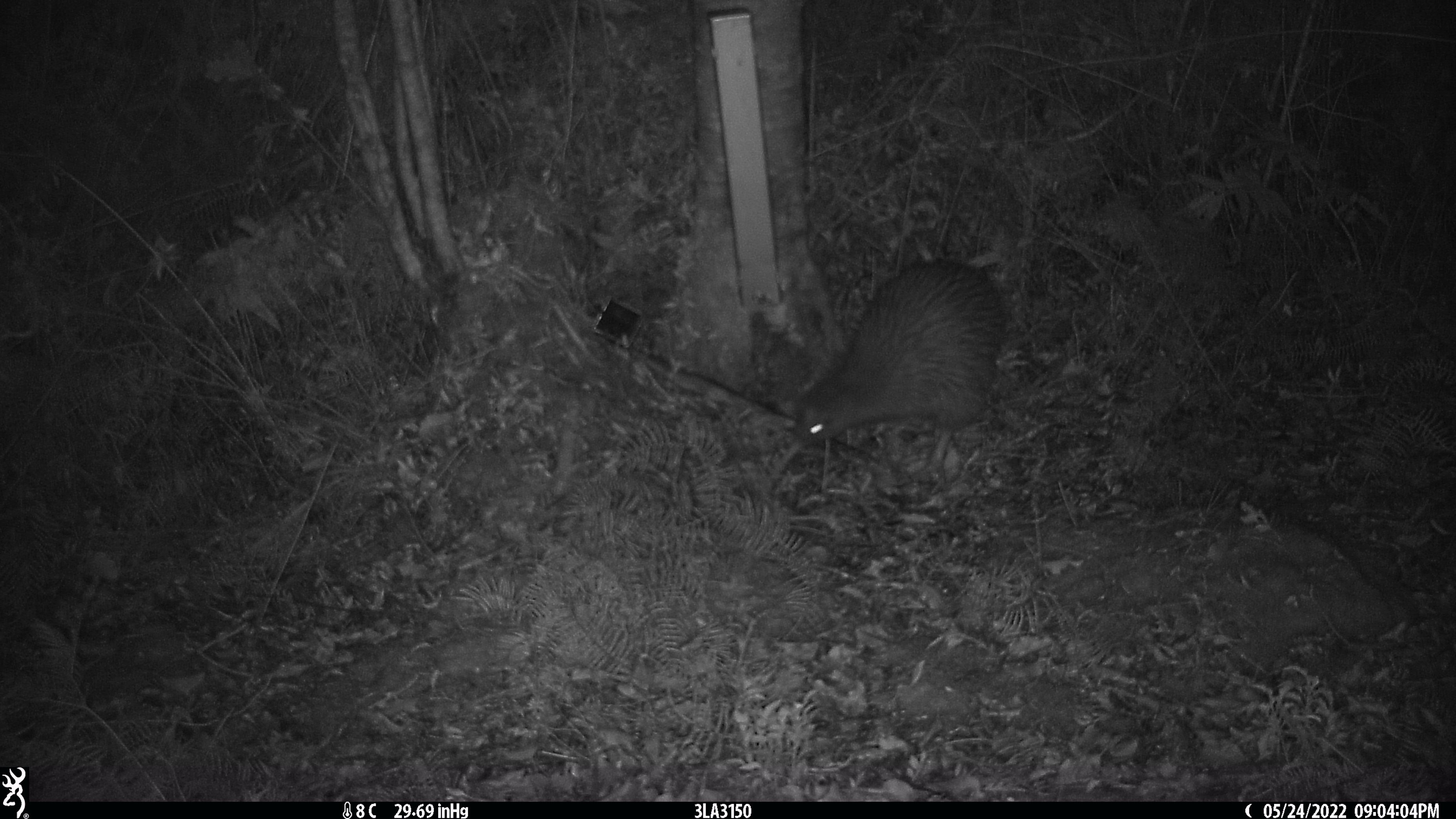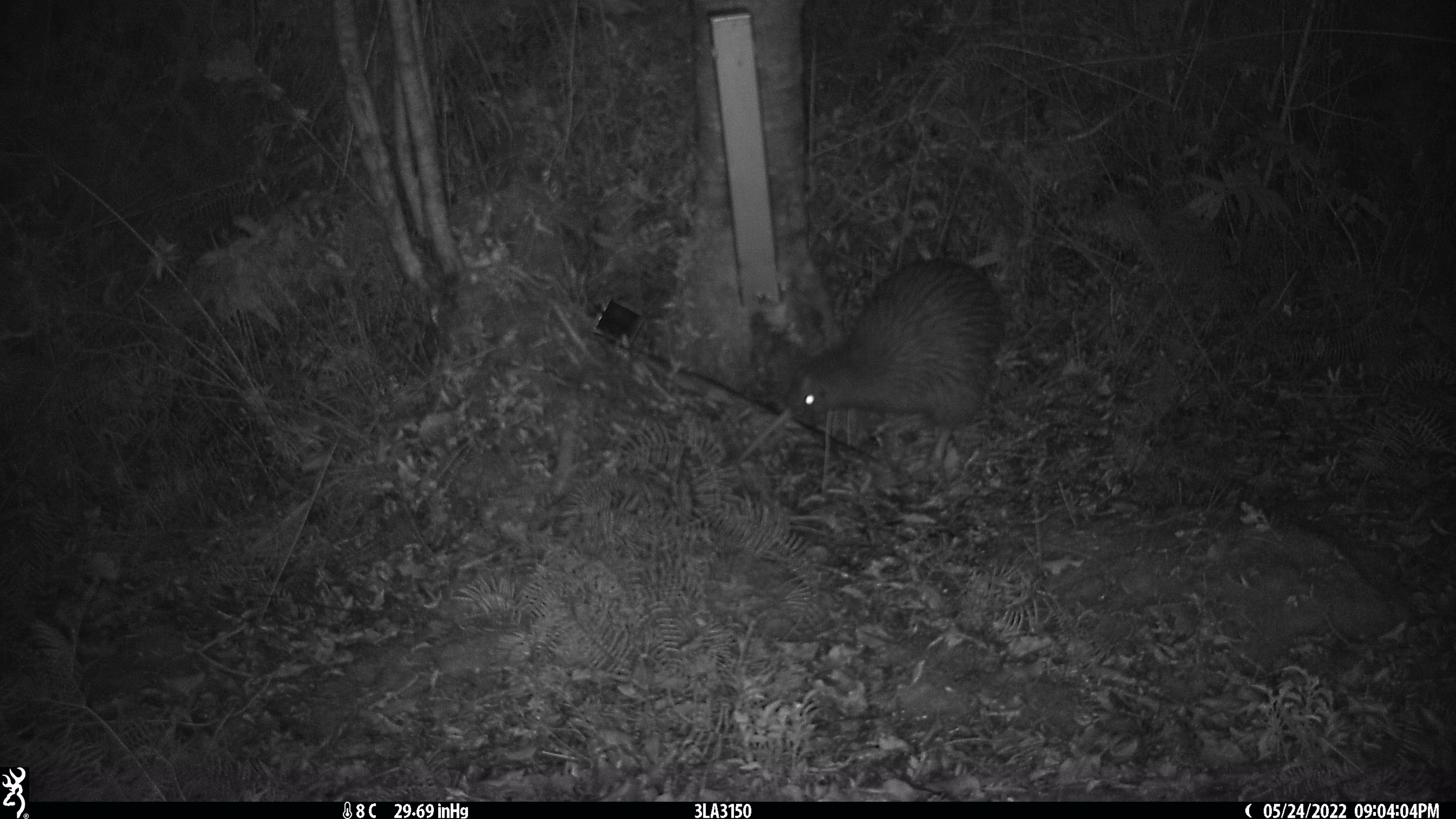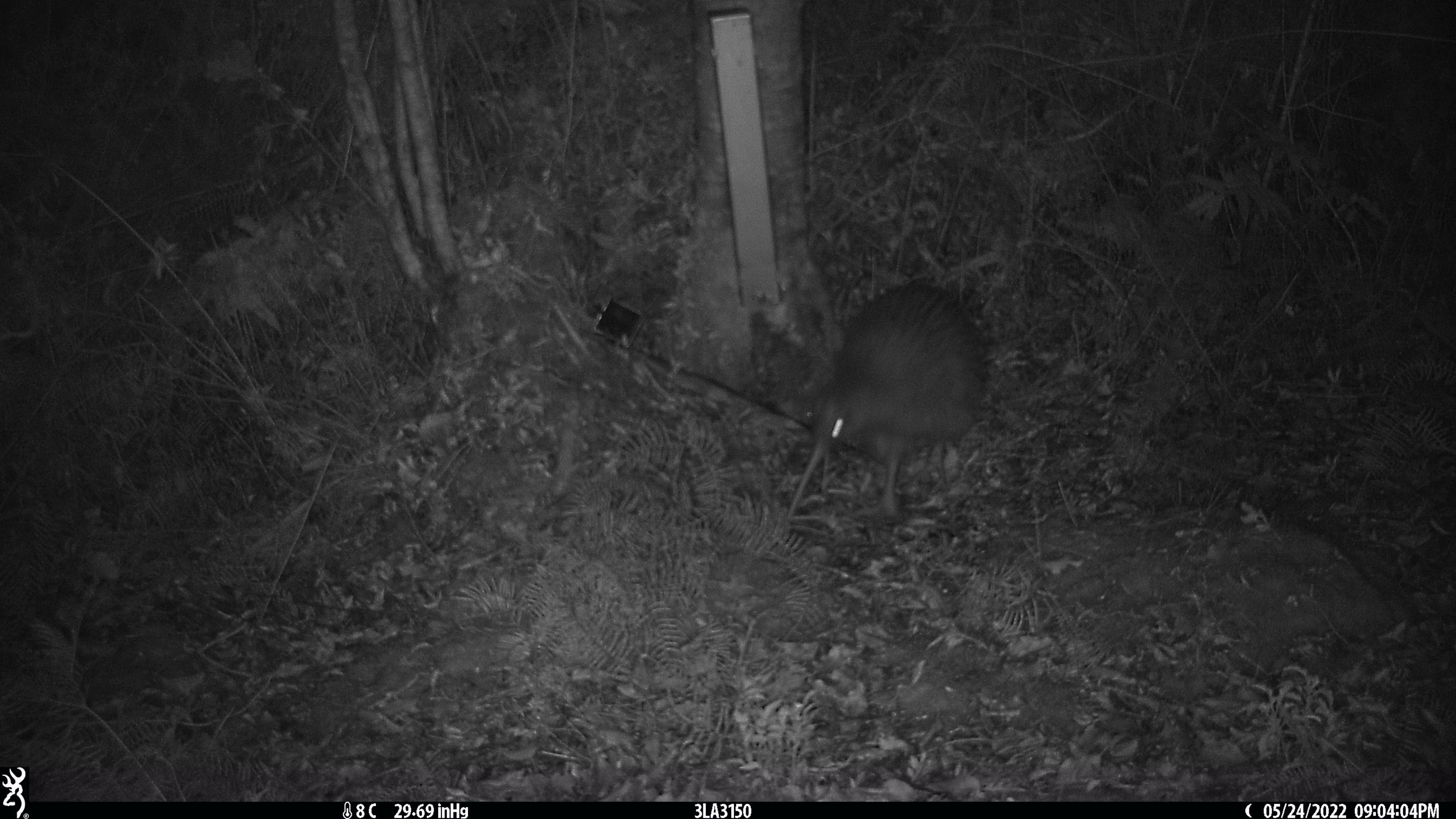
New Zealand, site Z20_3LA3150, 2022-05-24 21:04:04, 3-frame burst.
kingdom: Animalia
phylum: Chordata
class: Aves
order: Apterygiformes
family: Apterygidae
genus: Apteryx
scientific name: Apteryx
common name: kiwi